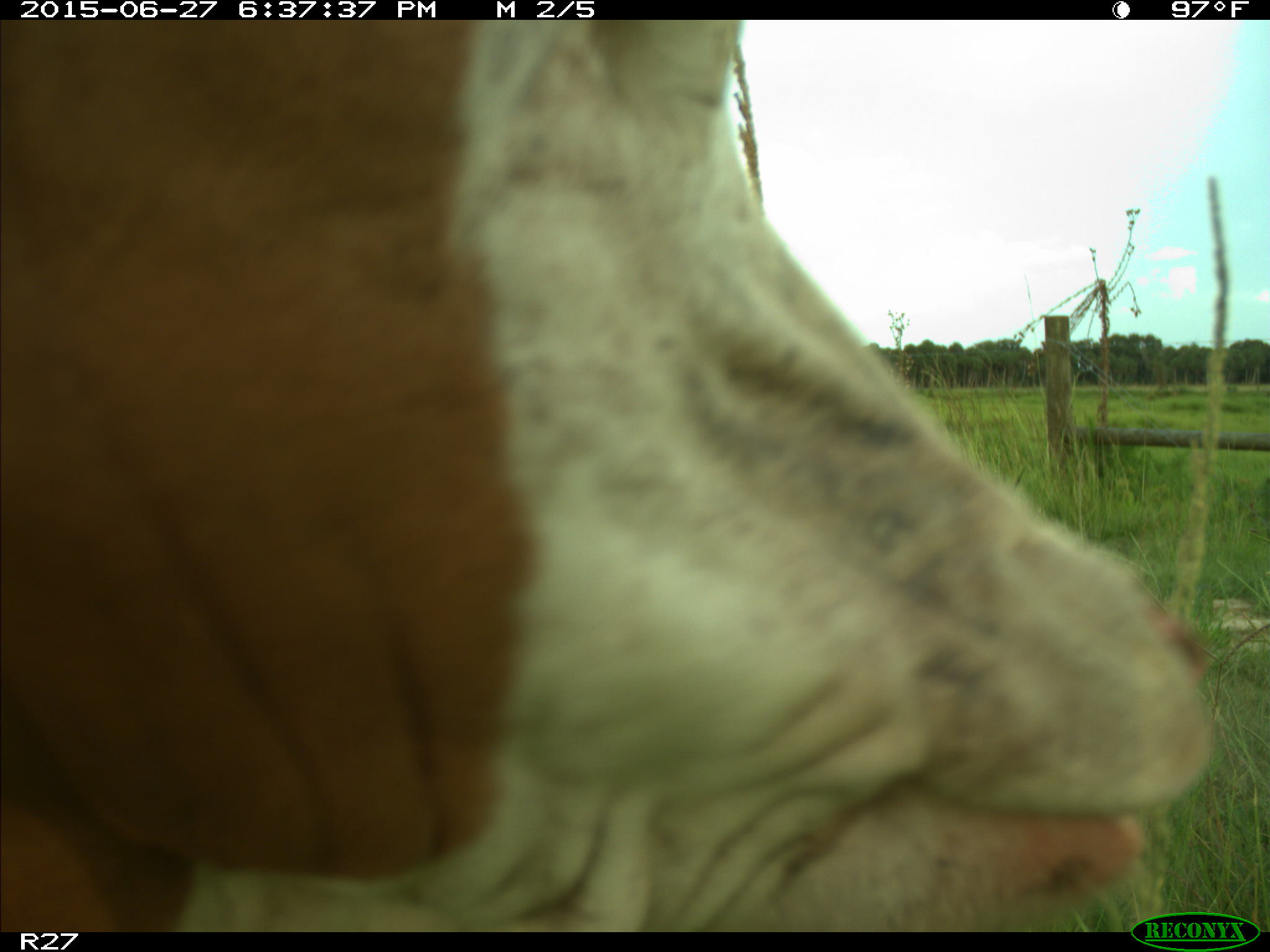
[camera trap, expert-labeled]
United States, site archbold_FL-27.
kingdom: Animalia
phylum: Chordata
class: Mammalia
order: Artiodactyla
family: Bovidae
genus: Bos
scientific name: Bos taurus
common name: domestic cow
Bos taurus (domestic cow).